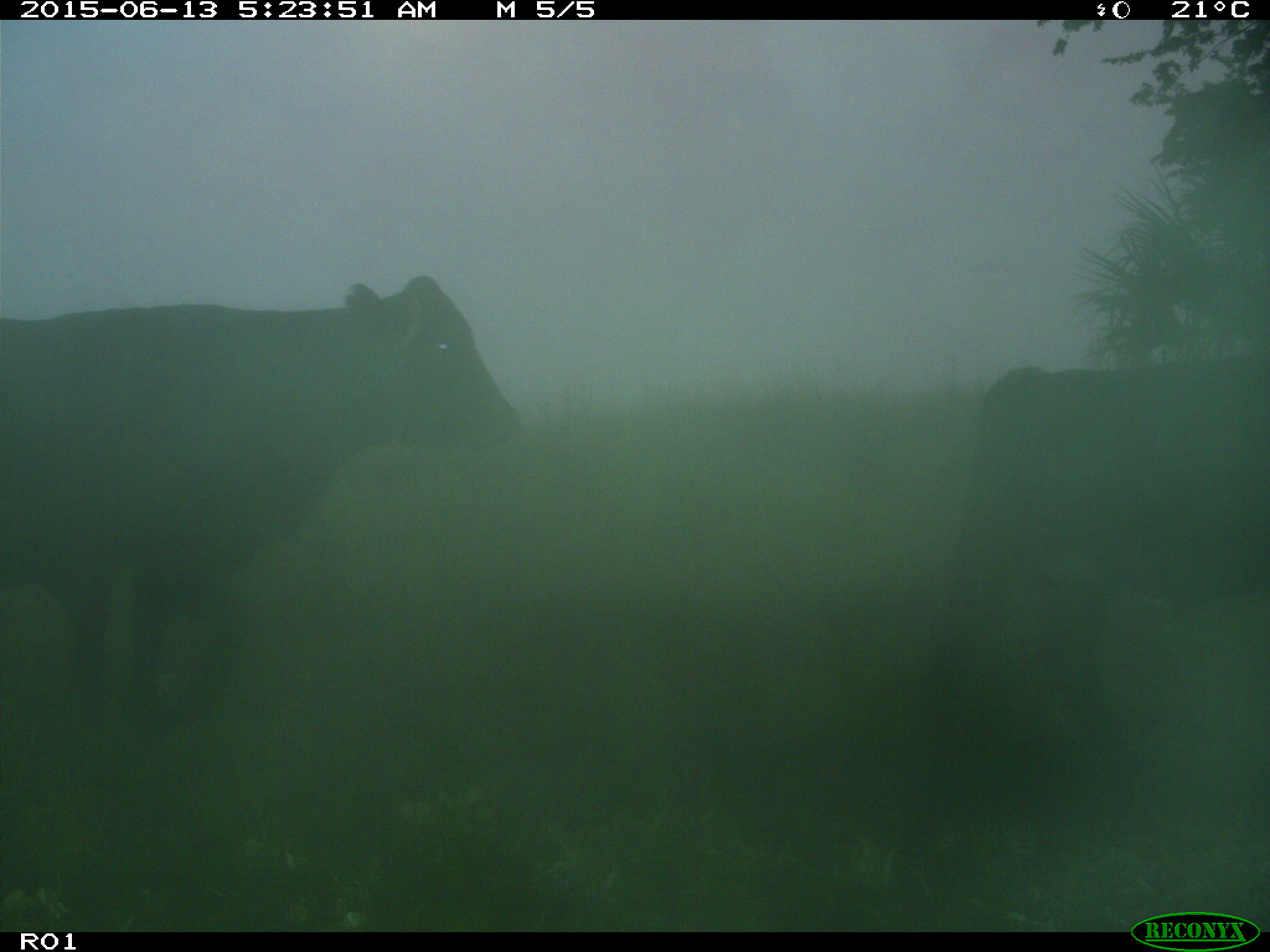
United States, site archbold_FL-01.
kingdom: Animalia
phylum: Chordata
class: Mammalia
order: Artiodactyla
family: Bovidae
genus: Bos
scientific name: Bos taurus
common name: domestic cow